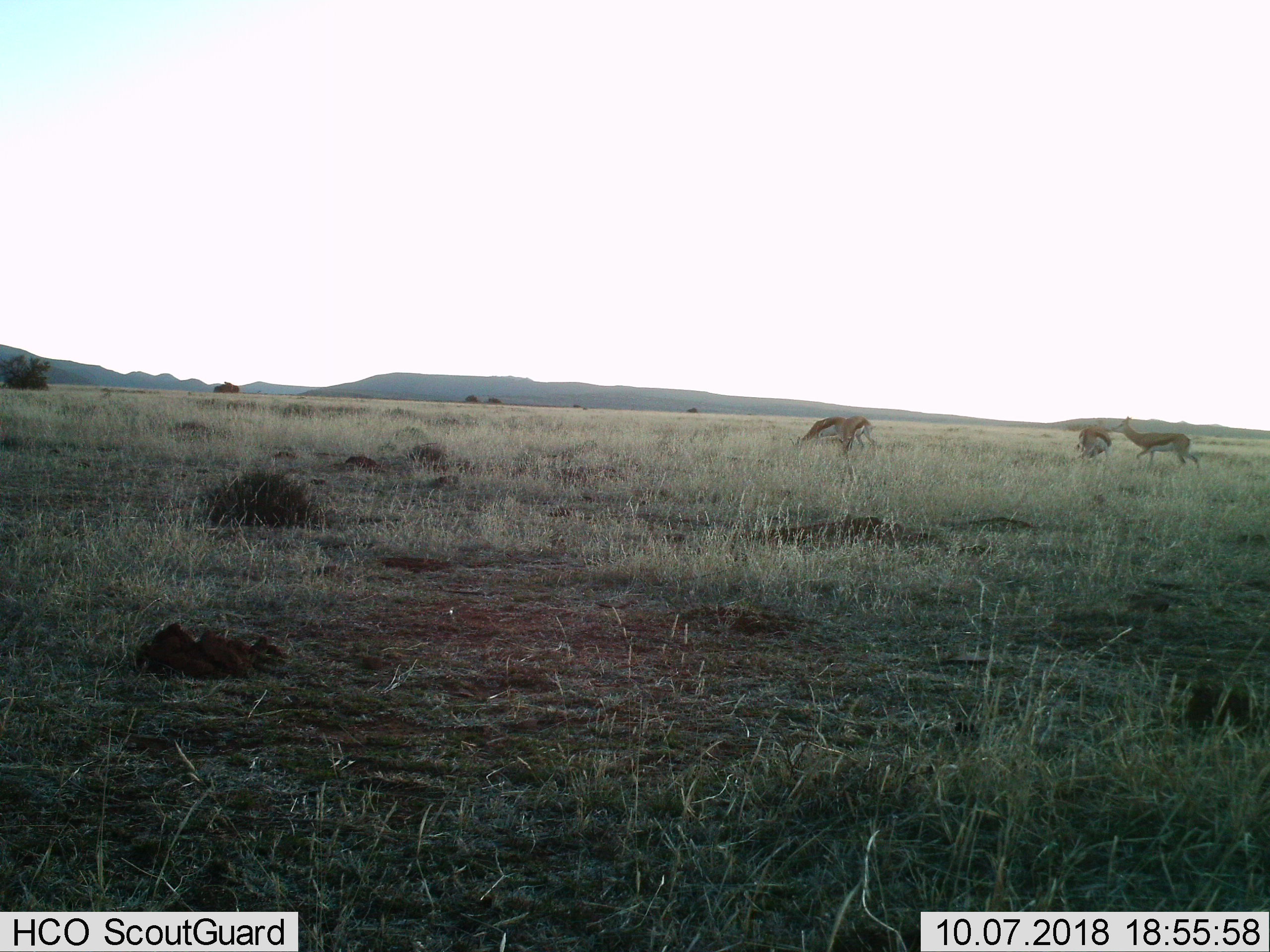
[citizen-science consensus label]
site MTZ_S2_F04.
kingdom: Animalia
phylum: Chordata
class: Mammalia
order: Artiodactyla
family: Bovidae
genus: Antidorcas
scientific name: Antidorcas marsupialis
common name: springbok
Springbok (Antidorcas marsupialis), count 4. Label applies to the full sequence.